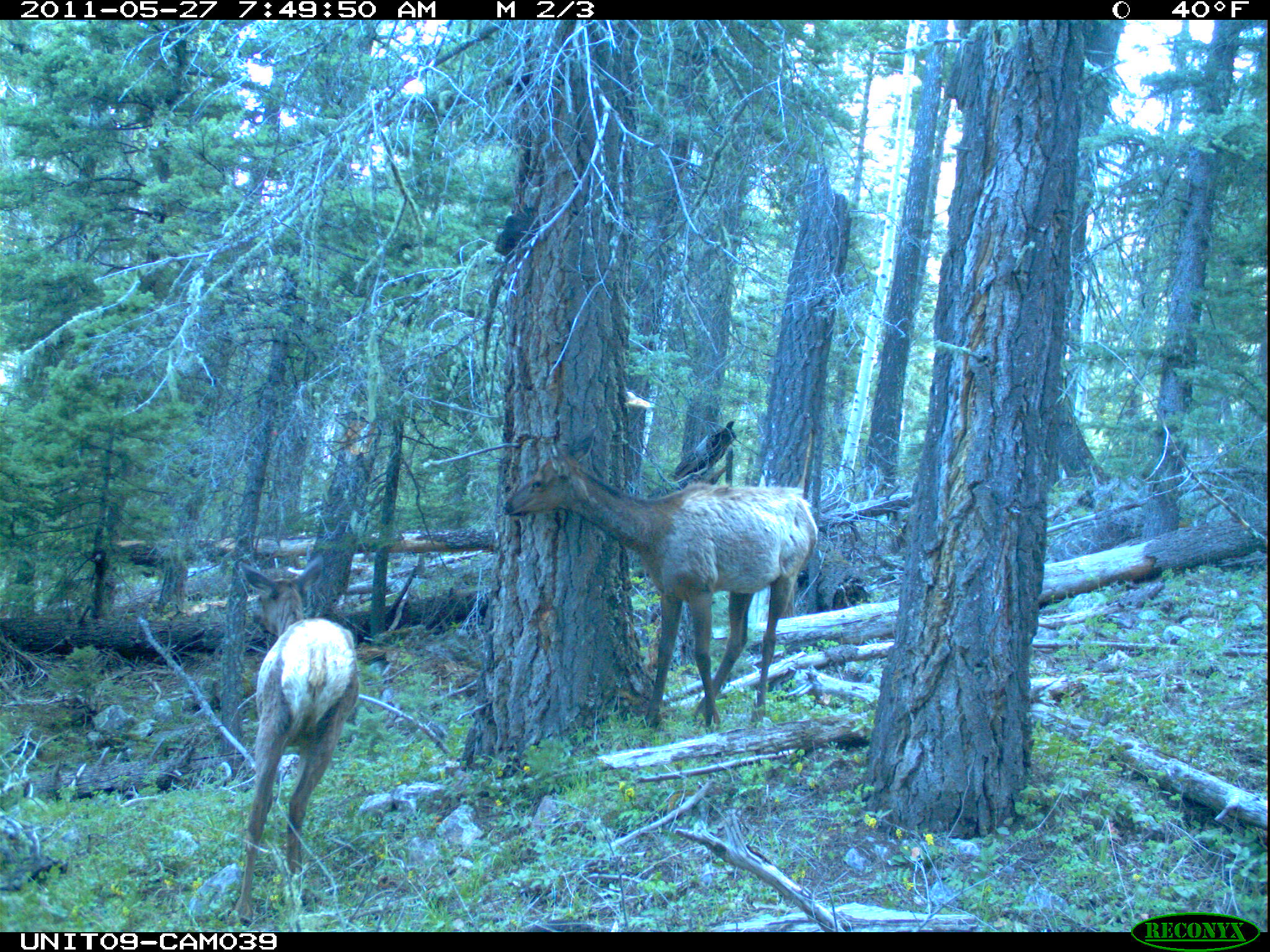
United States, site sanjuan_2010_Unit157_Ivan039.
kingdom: Animalia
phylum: Chordata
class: Mammalia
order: Artiodactyla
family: Cervidae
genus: Cervus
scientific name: Cervus elaphus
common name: red deer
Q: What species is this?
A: Cervus elaphus (red deer).